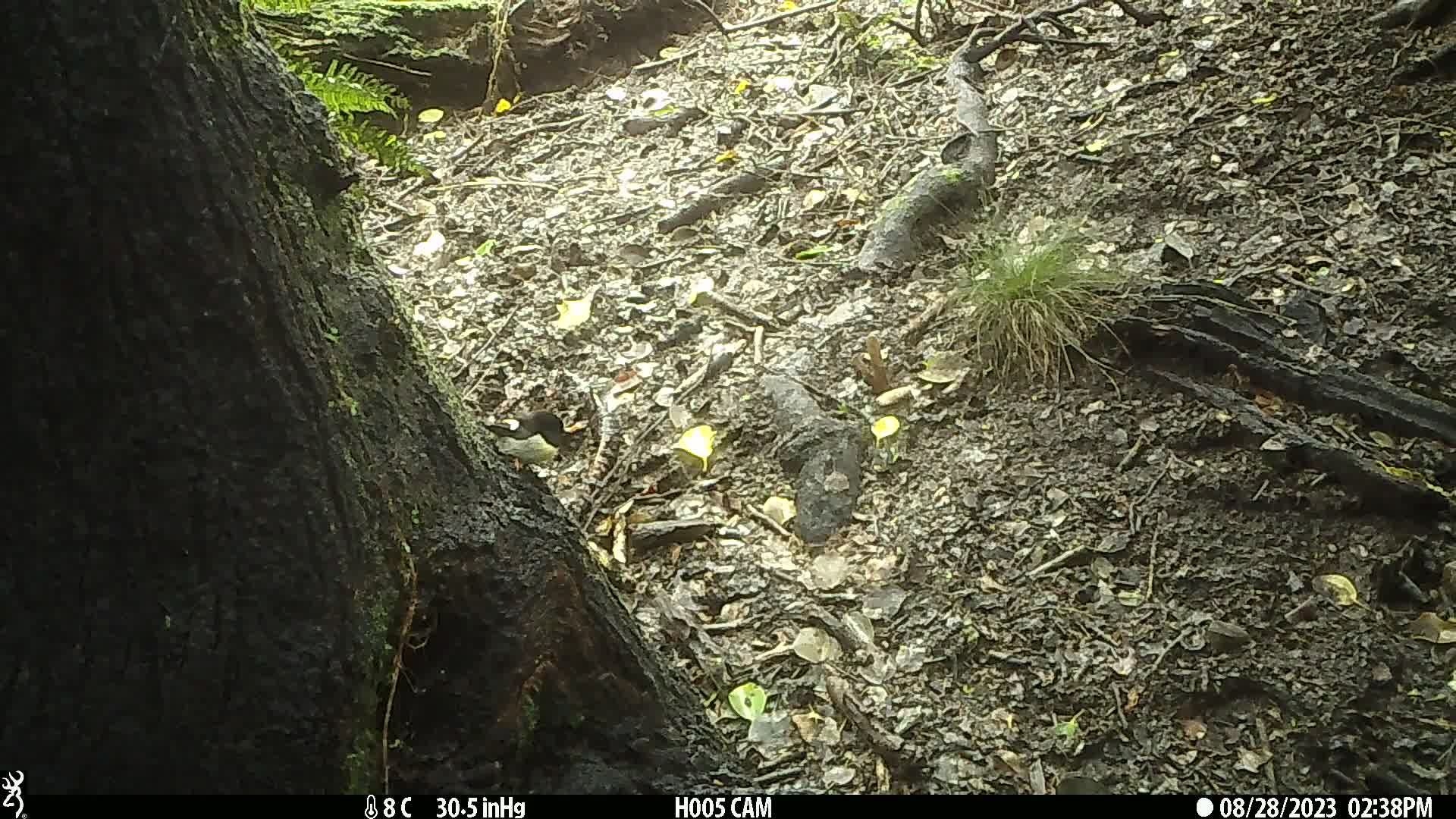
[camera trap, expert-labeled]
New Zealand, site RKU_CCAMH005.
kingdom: Animalia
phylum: Chordata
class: Aves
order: Passeriformes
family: Petroicidae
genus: Petroica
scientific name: Petroica macrocephala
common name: tomtit